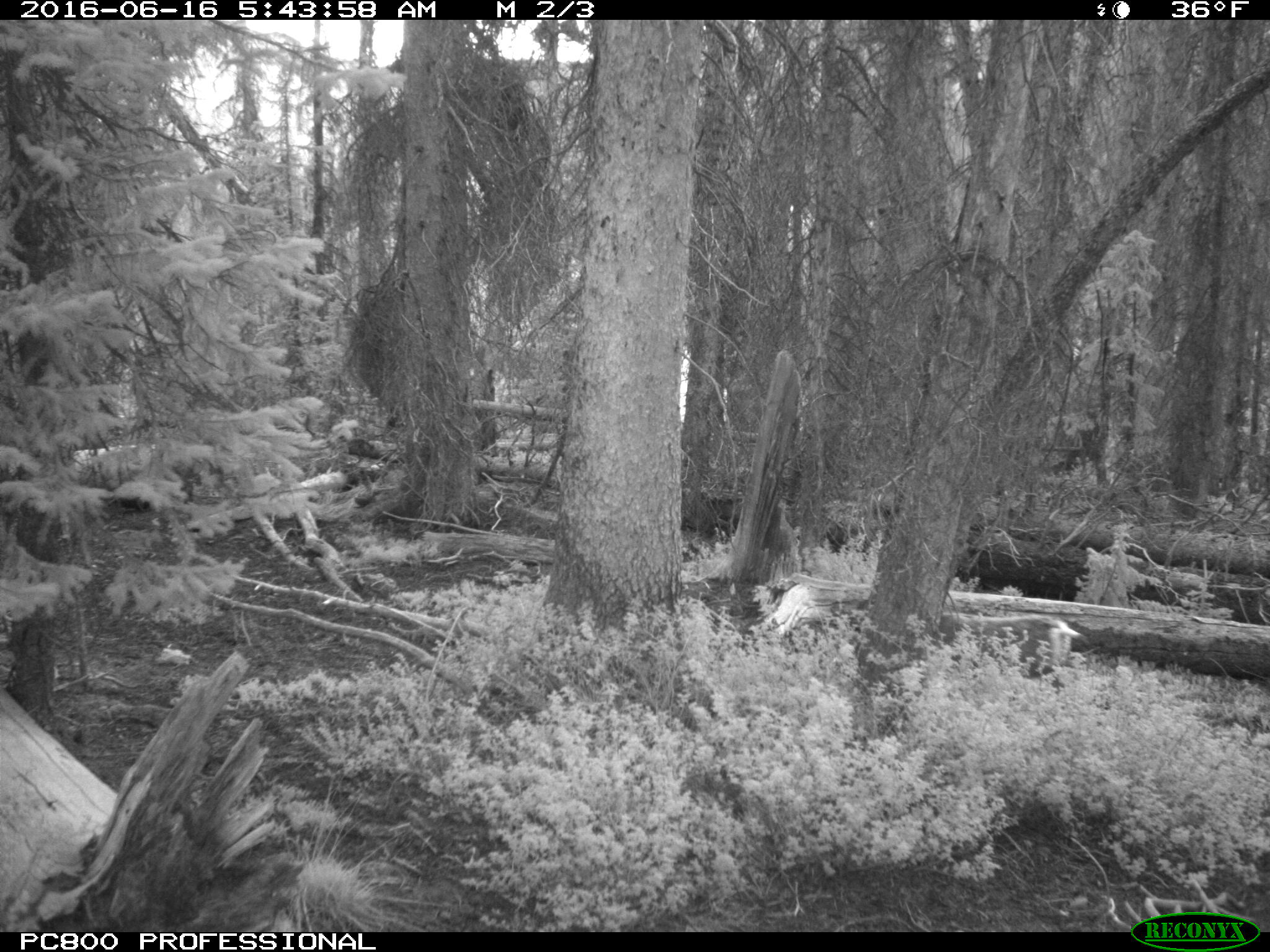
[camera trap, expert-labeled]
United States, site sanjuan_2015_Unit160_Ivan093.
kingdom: Animalia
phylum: Chordata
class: Mammalia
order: Artiodactyla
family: Cervidae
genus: Odocoileus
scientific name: Odocoileus hemionus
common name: mule deer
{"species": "Odocoileus hemionus (mule deer)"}